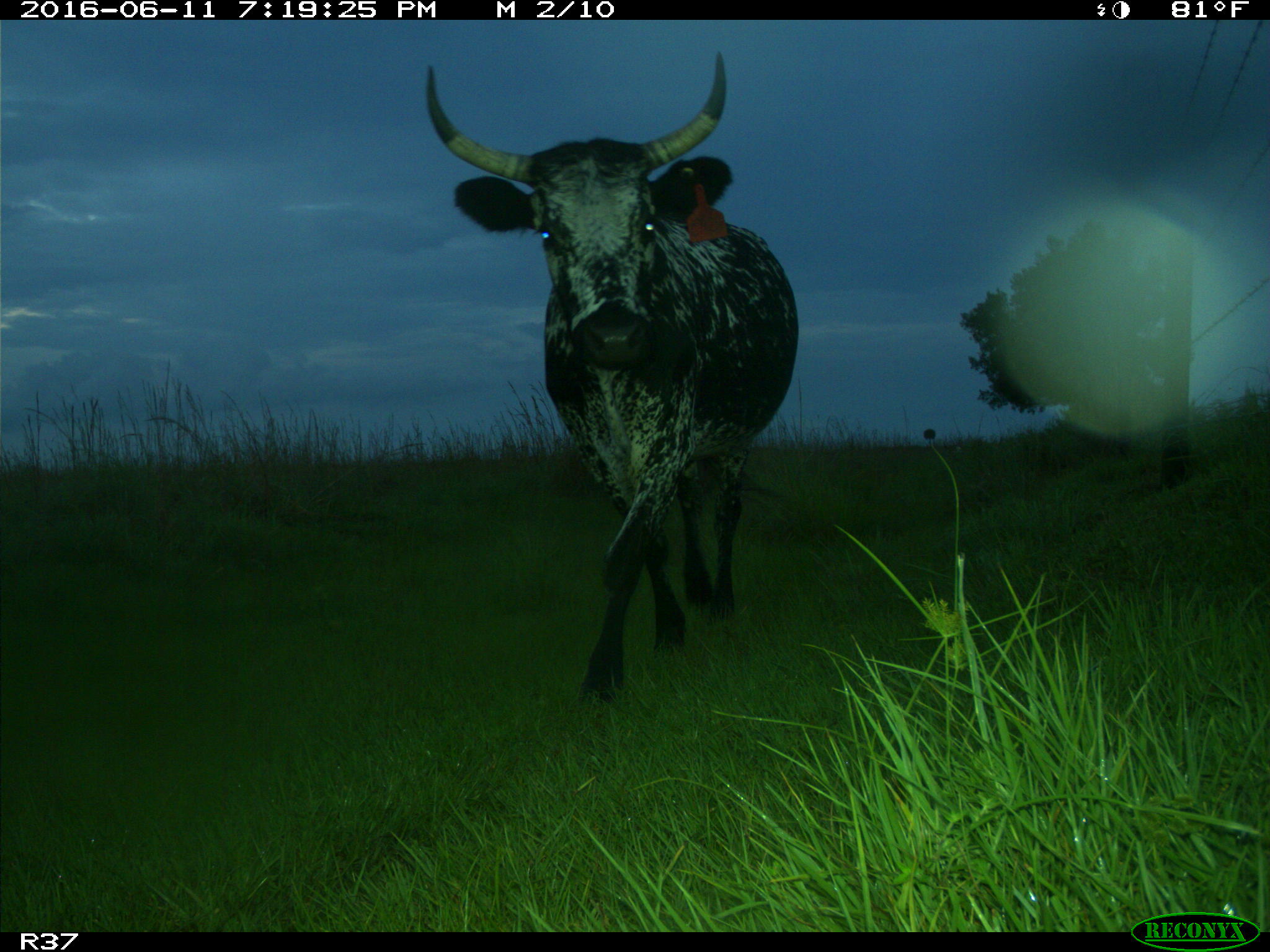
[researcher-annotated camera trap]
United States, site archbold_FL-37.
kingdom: Animalia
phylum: Chordata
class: Mammalia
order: Artiodactyla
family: Bovidae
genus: Bos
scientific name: Bos taurus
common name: domestic cow